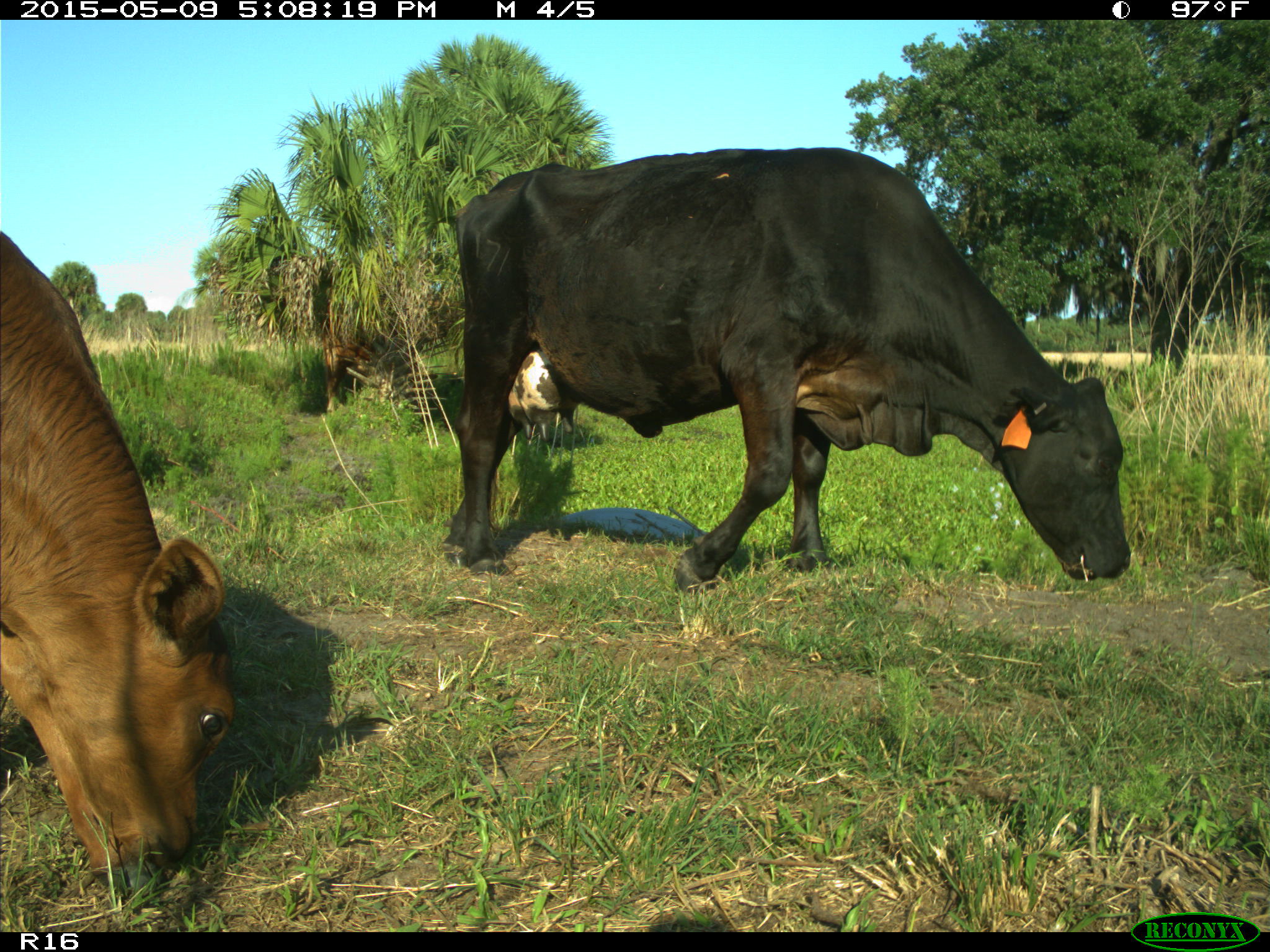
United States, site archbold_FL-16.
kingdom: Animalia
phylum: Chordata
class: Mammalia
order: Cingulata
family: Dasypodidae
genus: Dasypus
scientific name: Dasypus novemcinctus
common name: nine-banded armadillo